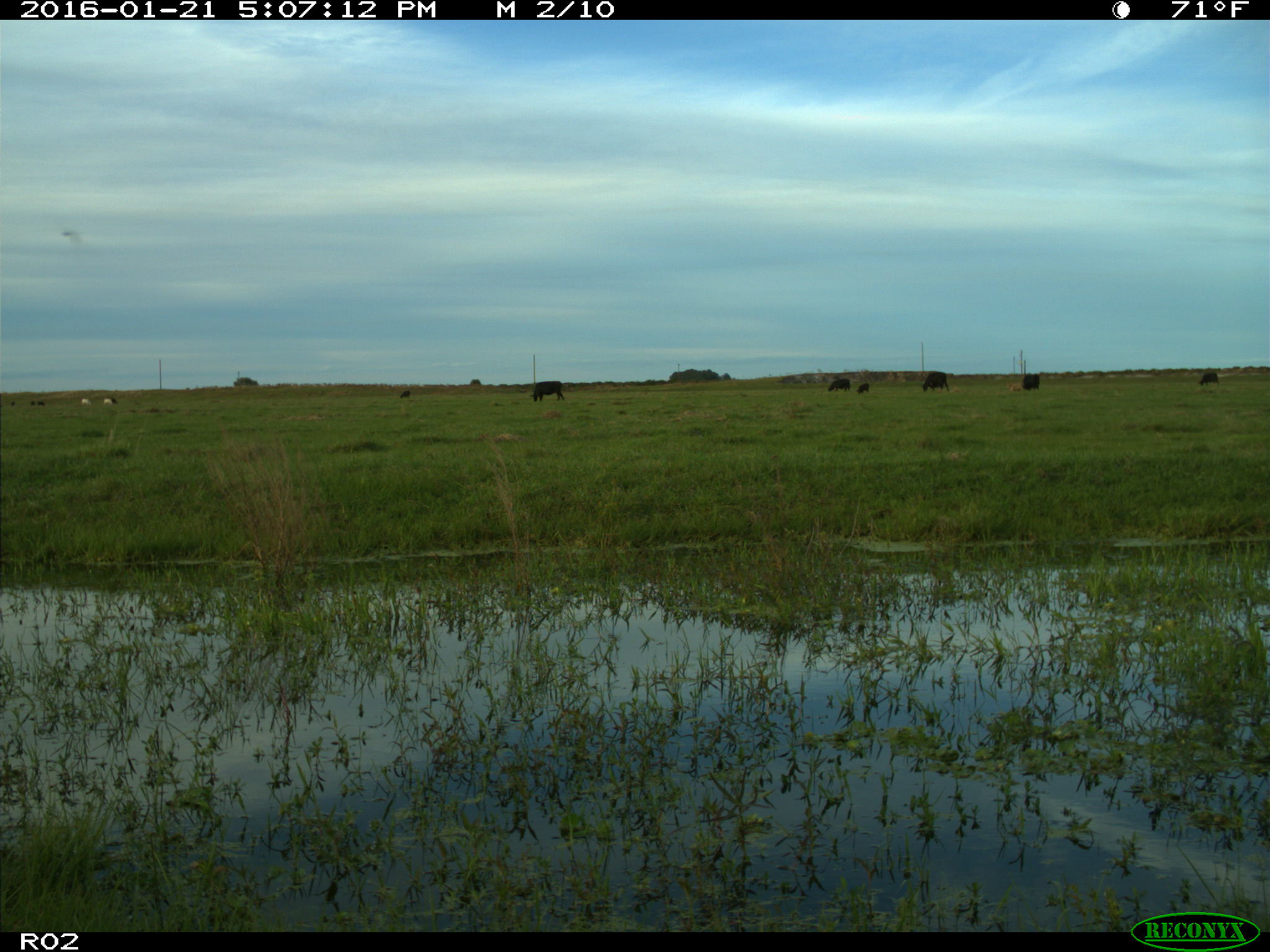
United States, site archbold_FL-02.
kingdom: Animalia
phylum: Chordata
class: Mammalia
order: Artiodactyla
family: Bovidae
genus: Bos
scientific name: Bos taurus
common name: domestic cow